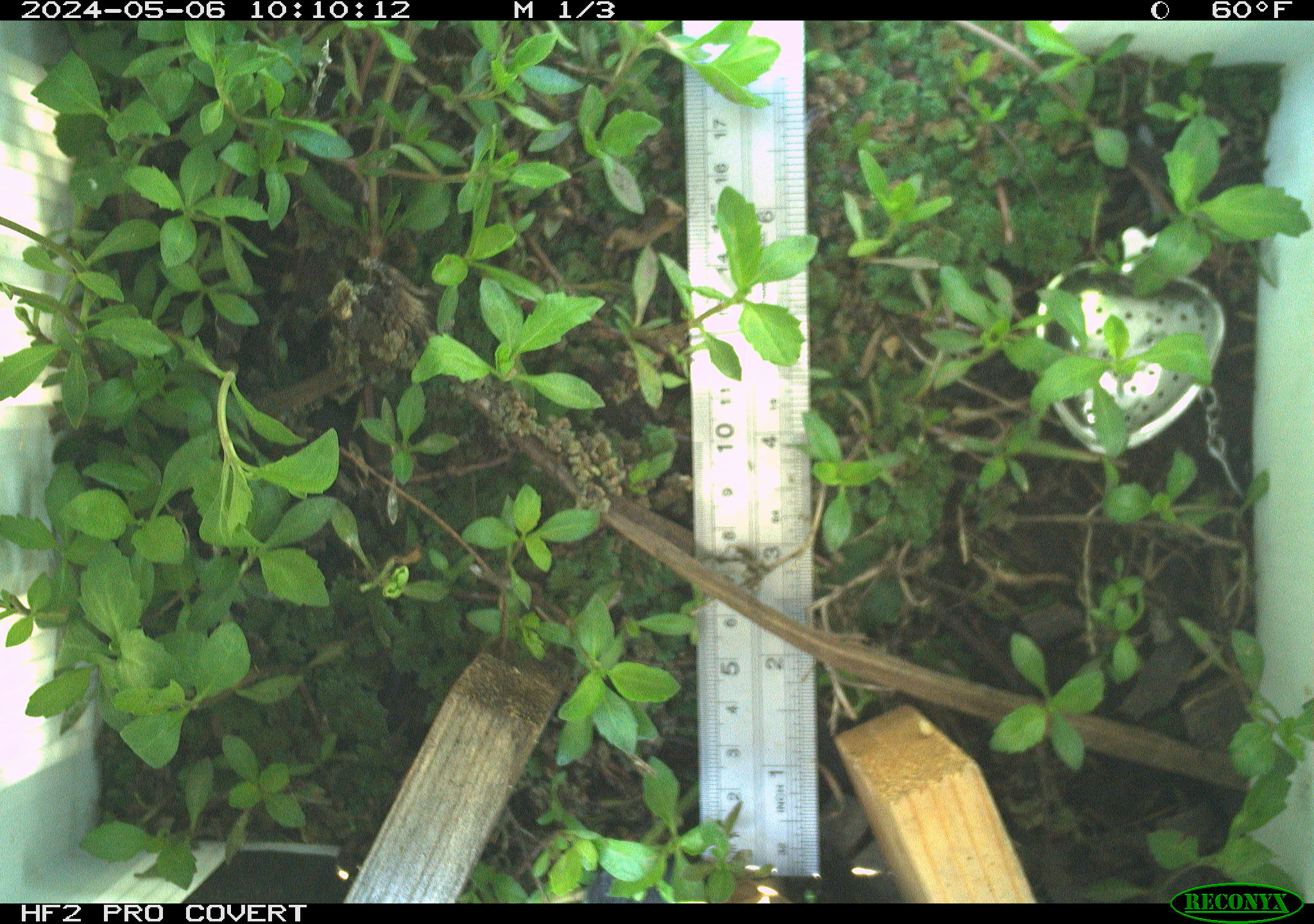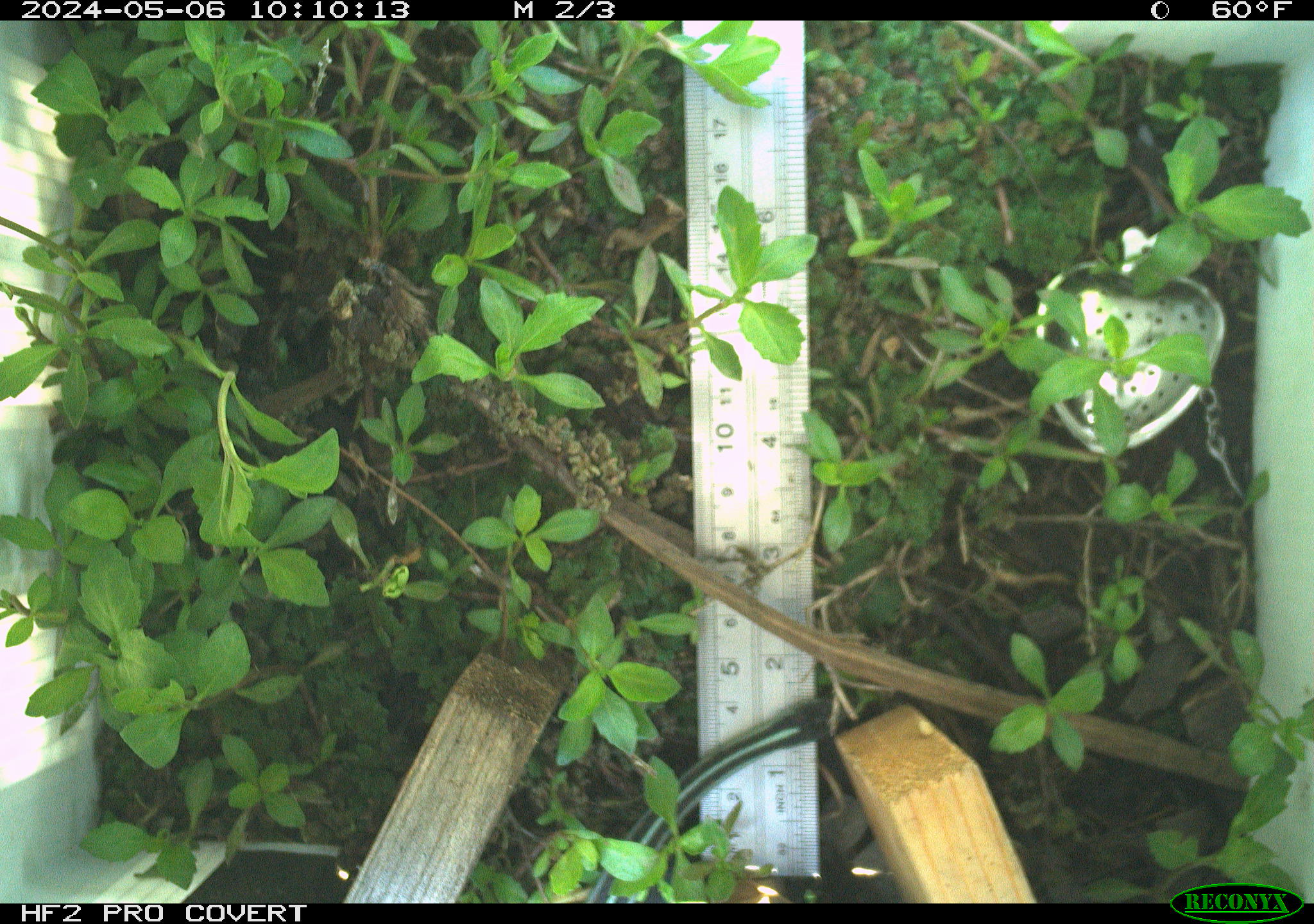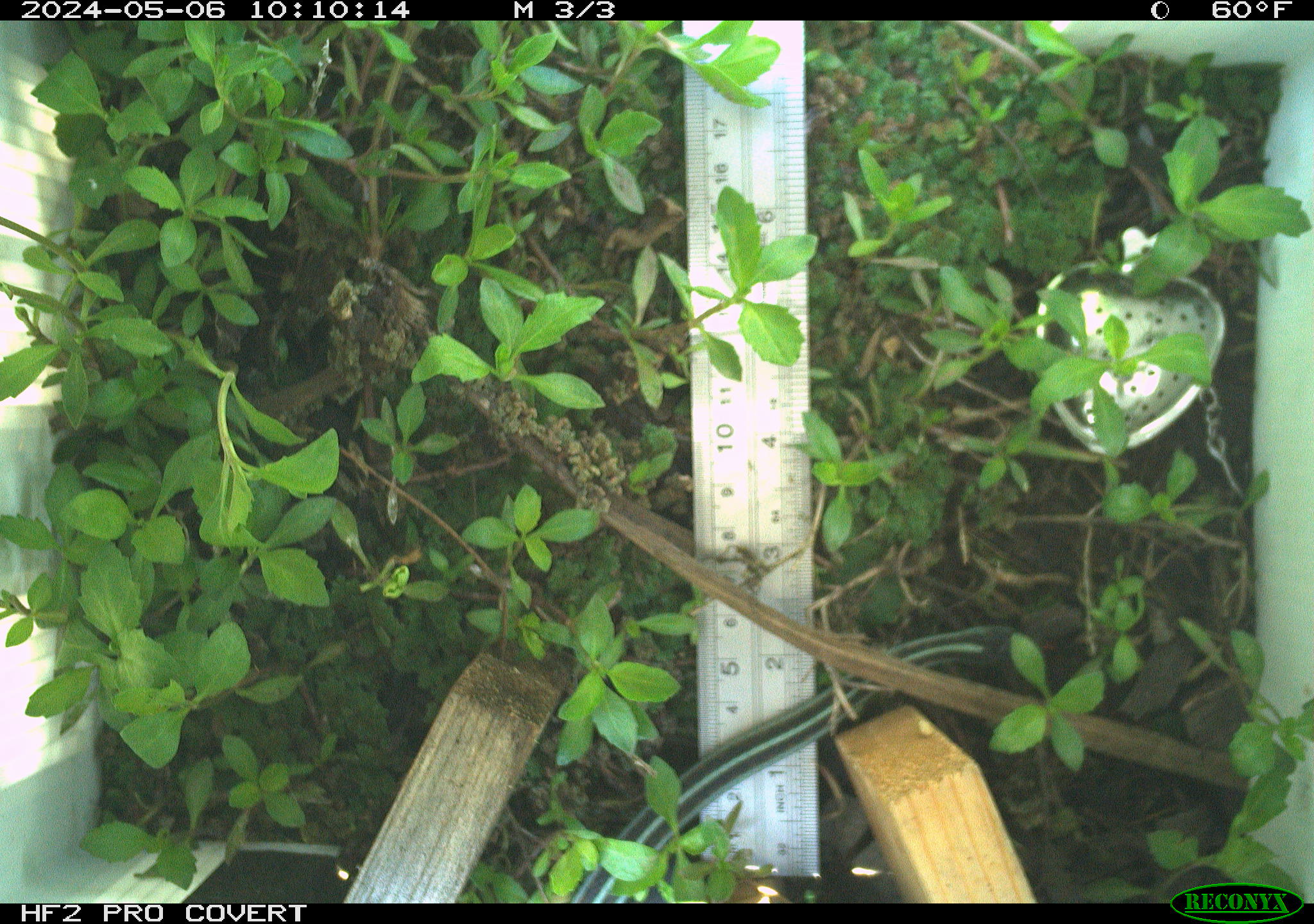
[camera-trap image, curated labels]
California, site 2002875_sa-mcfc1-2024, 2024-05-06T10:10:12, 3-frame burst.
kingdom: Animalia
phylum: Chordata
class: Reptilia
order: Squamata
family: Colubridae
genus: Thamnophis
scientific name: Thamnophis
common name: american gartersnakes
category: thamnophis species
Thamnophis species (american gartersnakes) (Thamnophis).